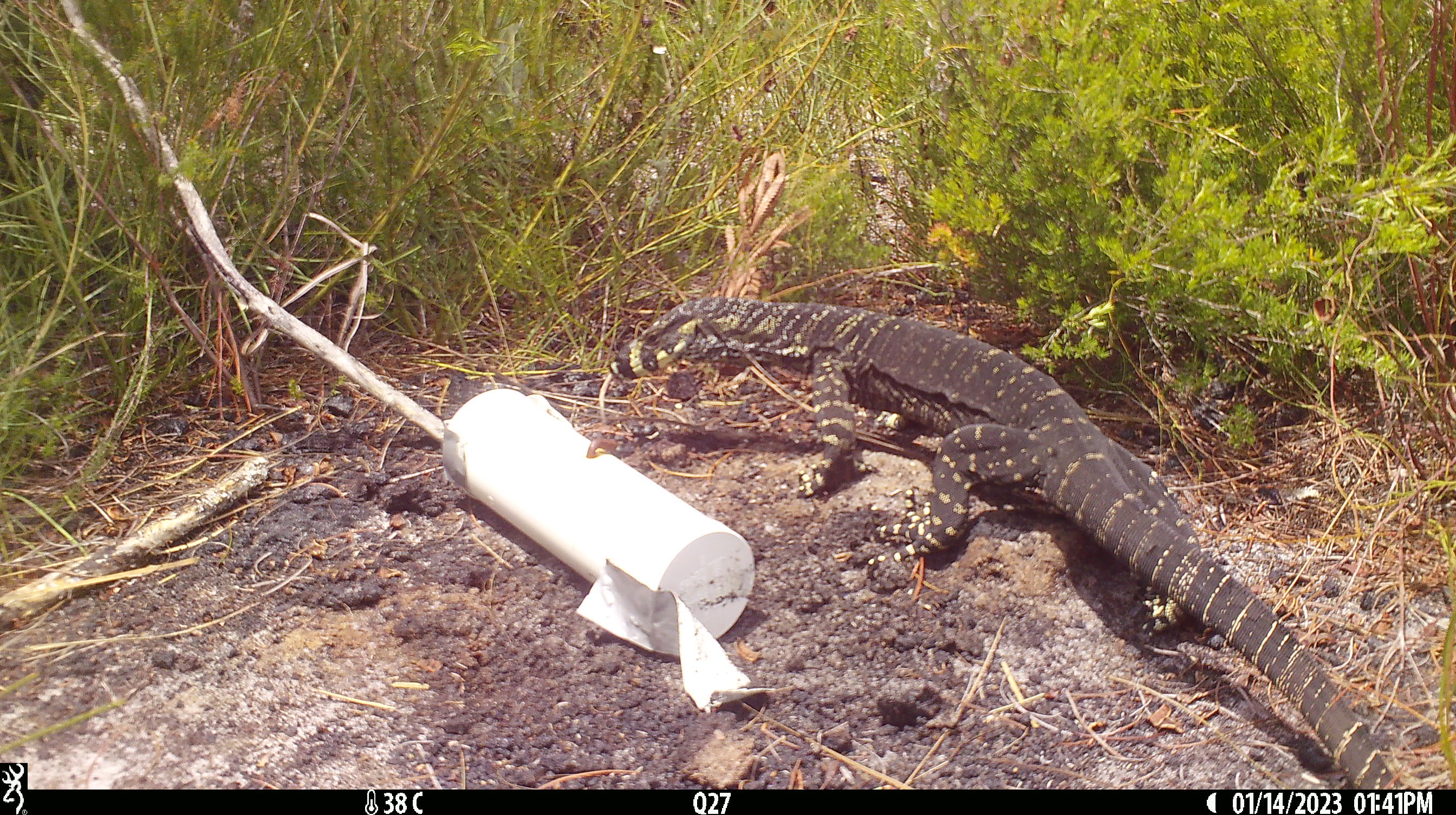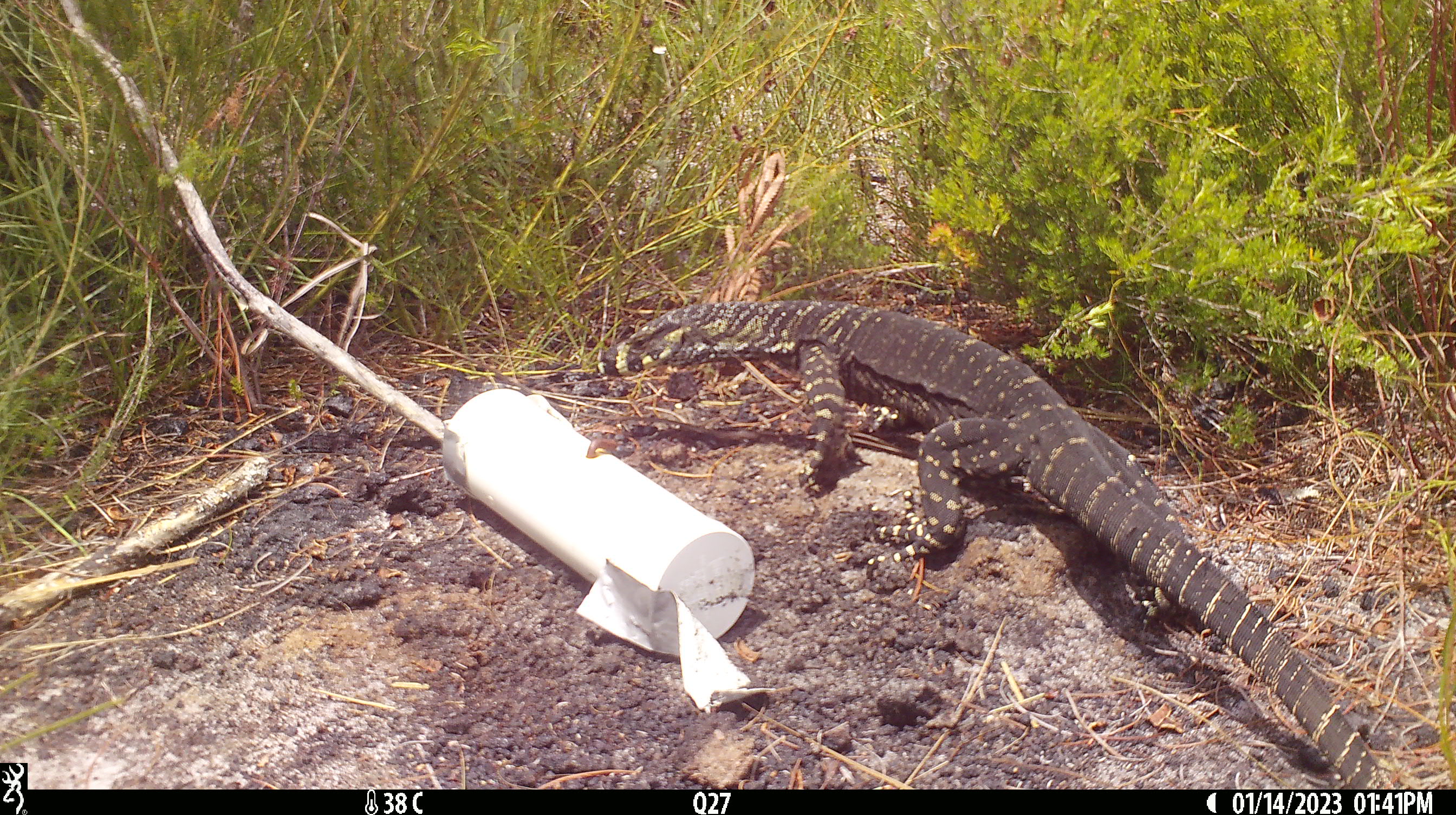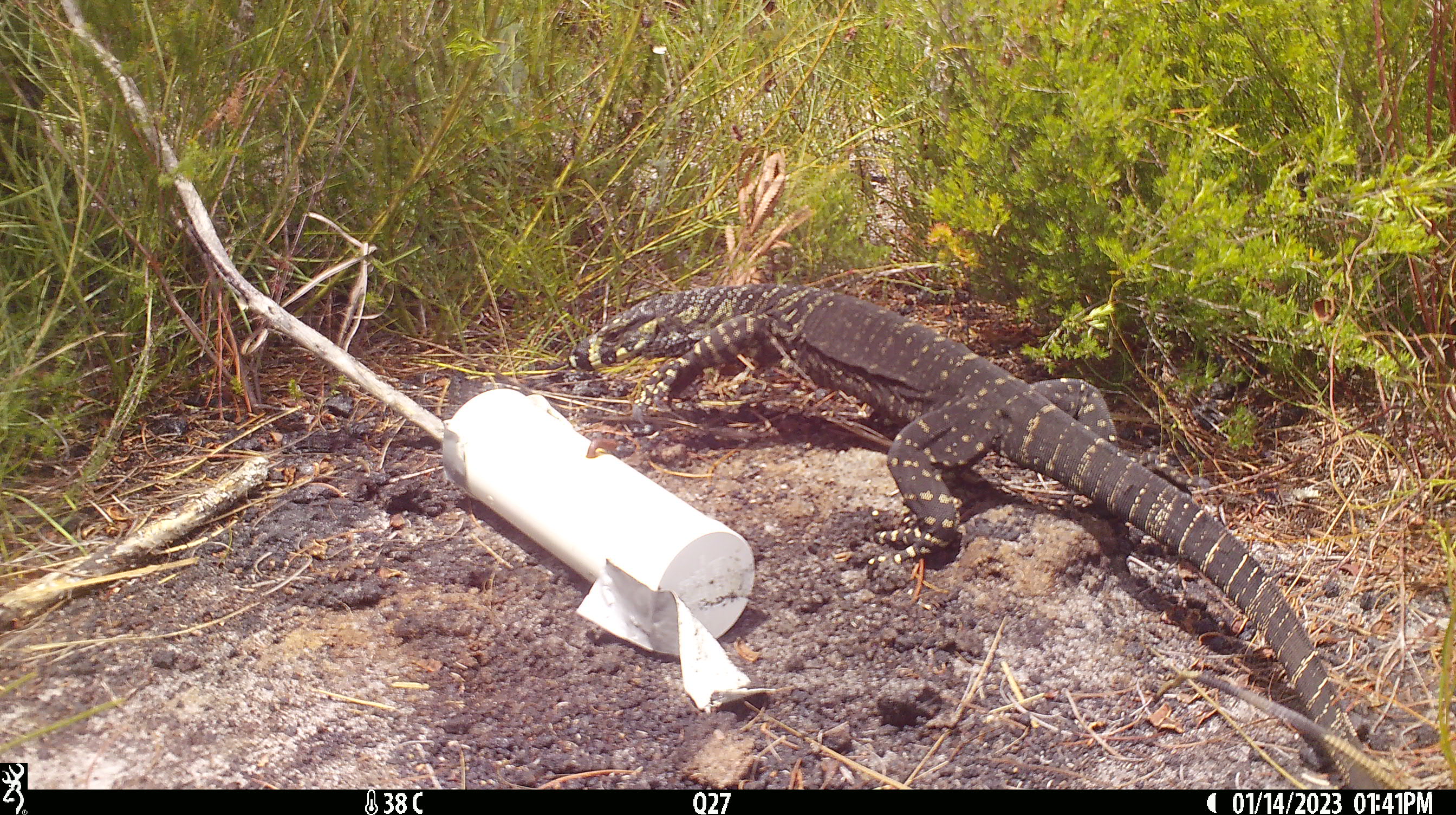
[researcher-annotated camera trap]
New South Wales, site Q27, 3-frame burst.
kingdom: Animalia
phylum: Chordata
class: Reptilia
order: Squamata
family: Varanidae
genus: Varanus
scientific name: Varanus varius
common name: lace monitor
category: goanna